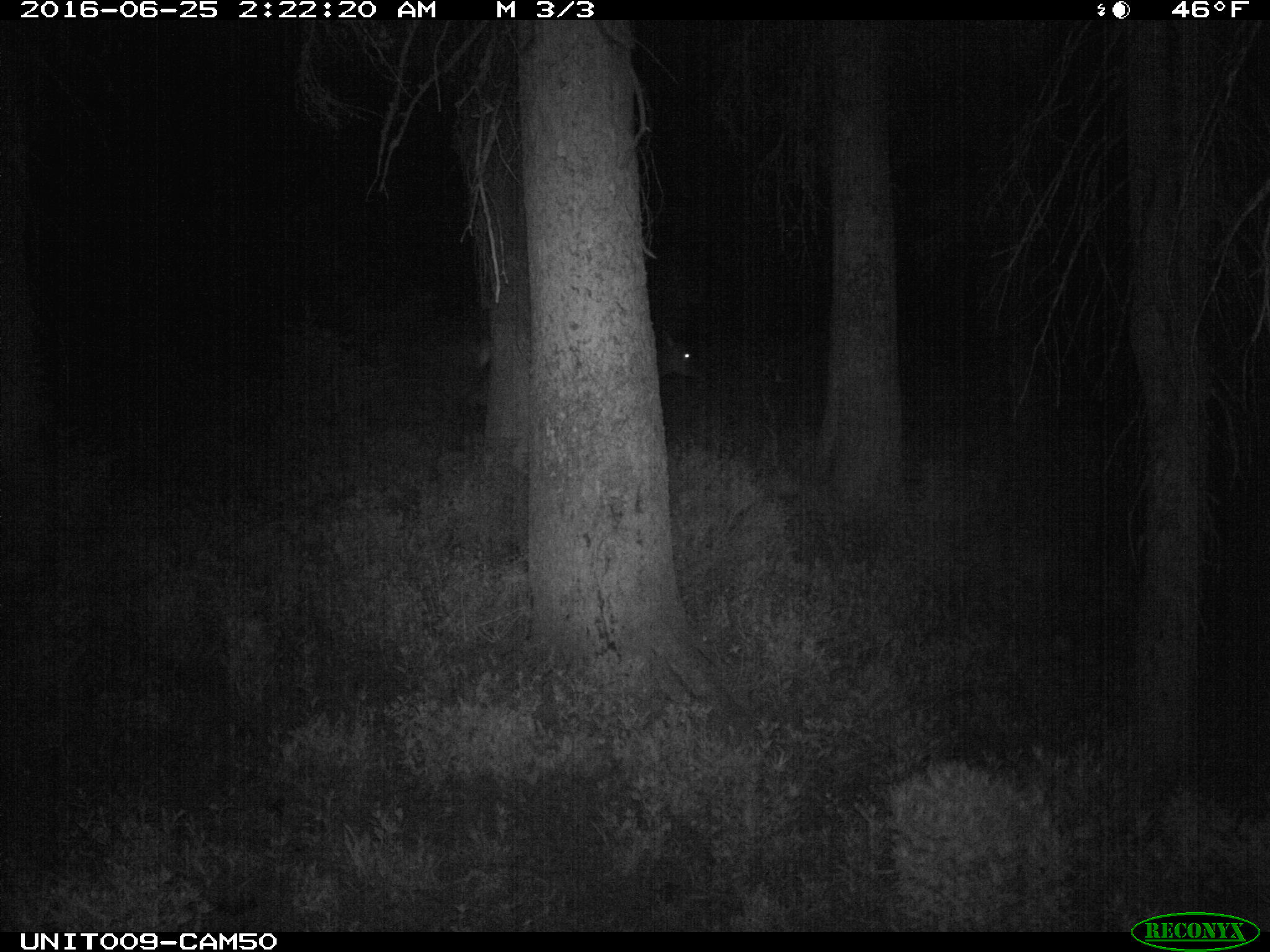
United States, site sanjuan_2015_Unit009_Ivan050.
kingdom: Animalia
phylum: Chordata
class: Mammalia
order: Artiodactyla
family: Cervidae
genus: Cervus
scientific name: Cervus elaphus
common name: red deer